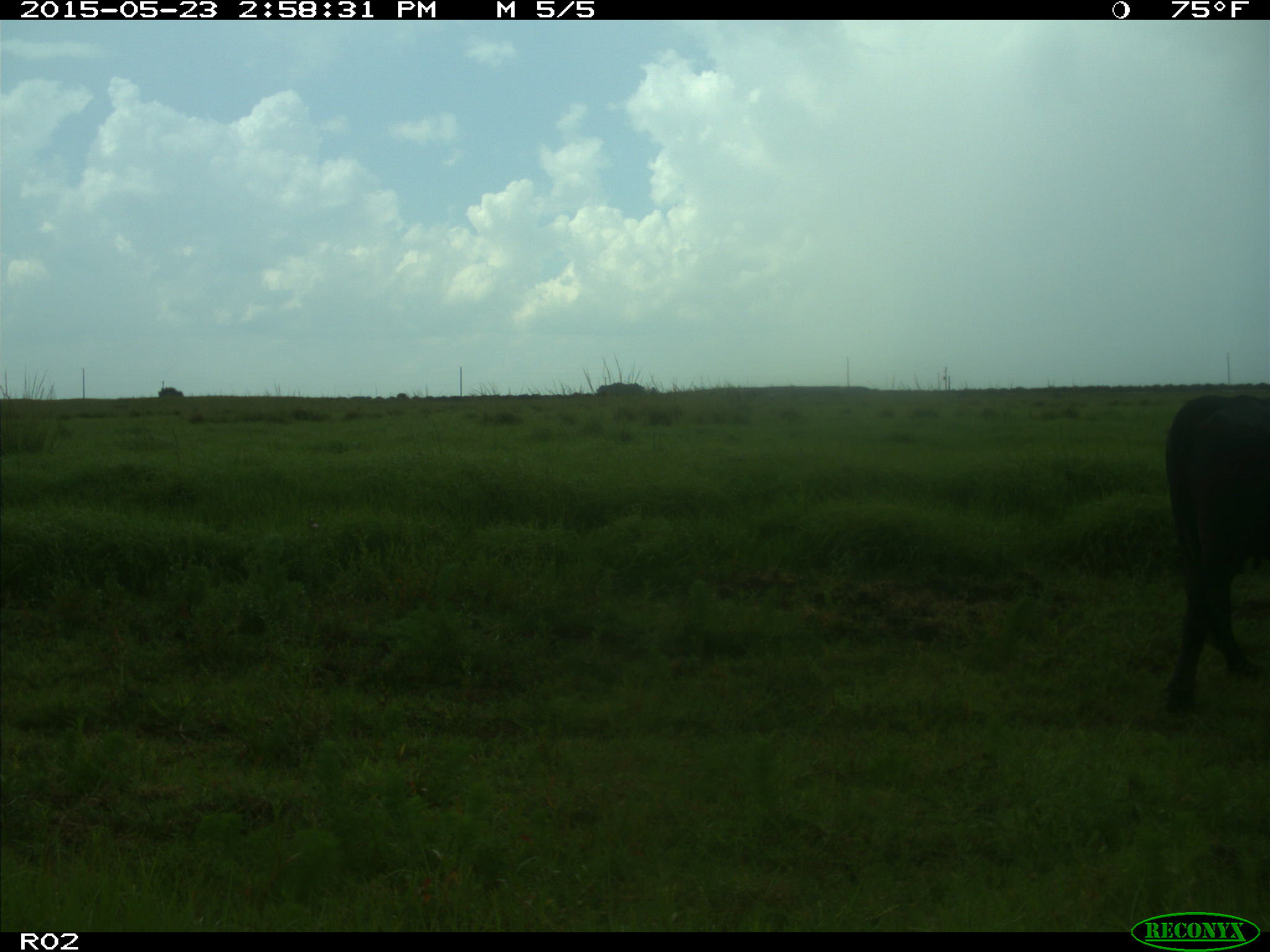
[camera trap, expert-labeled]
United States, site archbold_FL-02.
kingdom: Animalia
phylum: Chordata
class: Mammalia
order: Artiodactyla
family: Bovidae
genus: Bos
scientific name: Bos taurus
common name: domestic cow